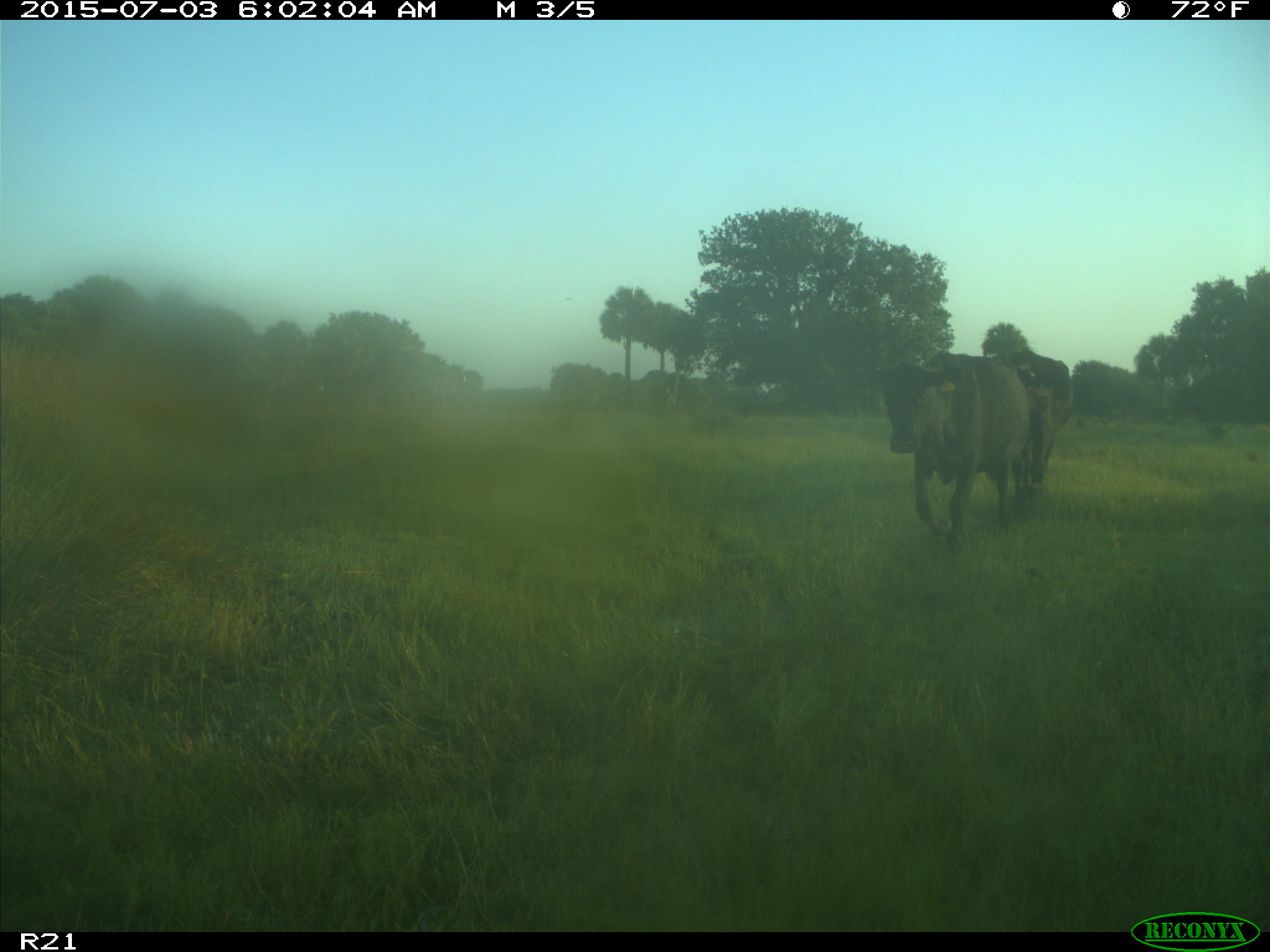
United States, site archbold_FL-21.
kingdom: Animalia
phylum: Chordata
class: Mammalia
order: Artiodactyla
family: Bovidae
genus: Bos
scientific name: Bos taurus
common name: domestic cow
Bos taurus (domestic cow).